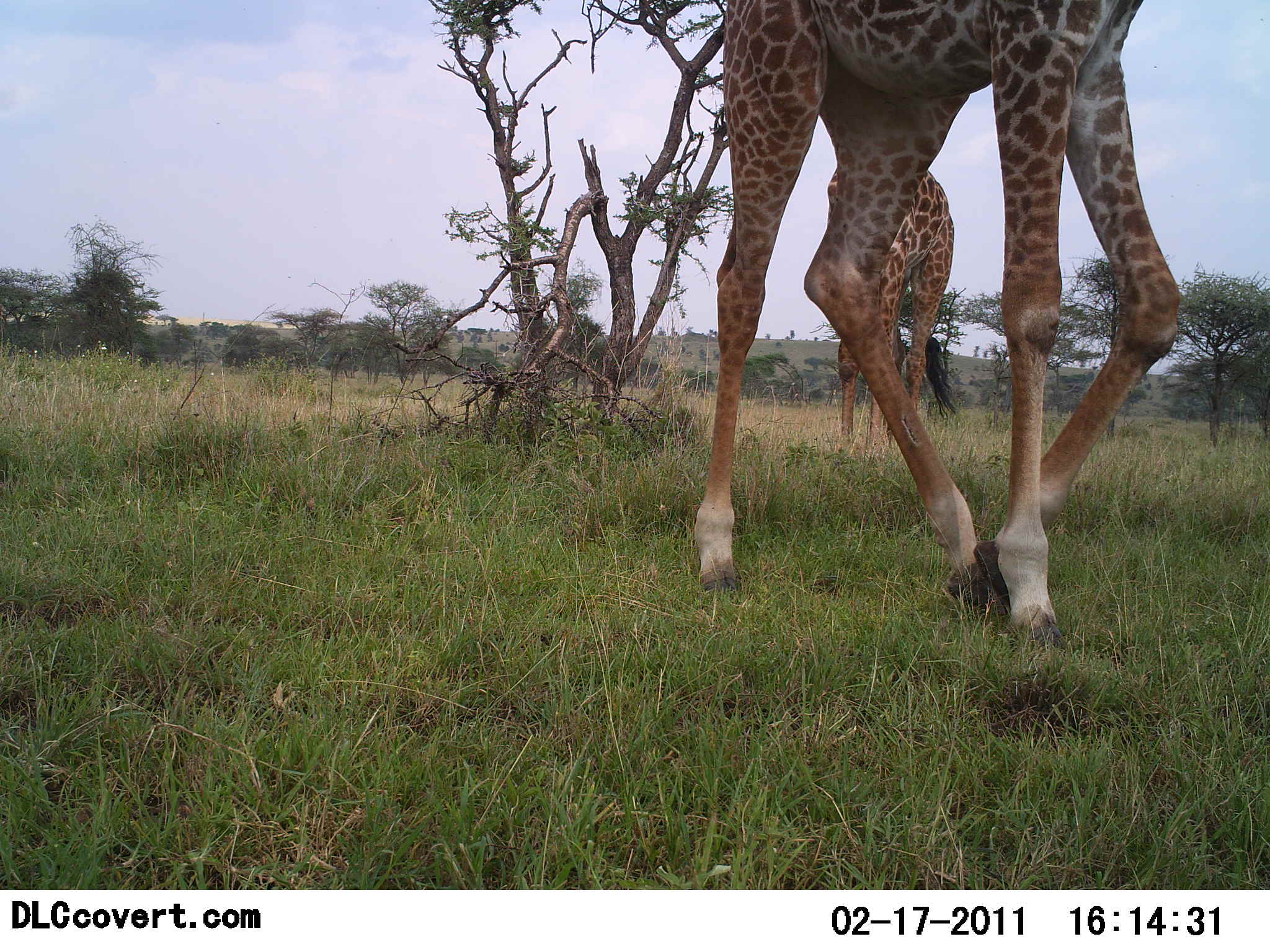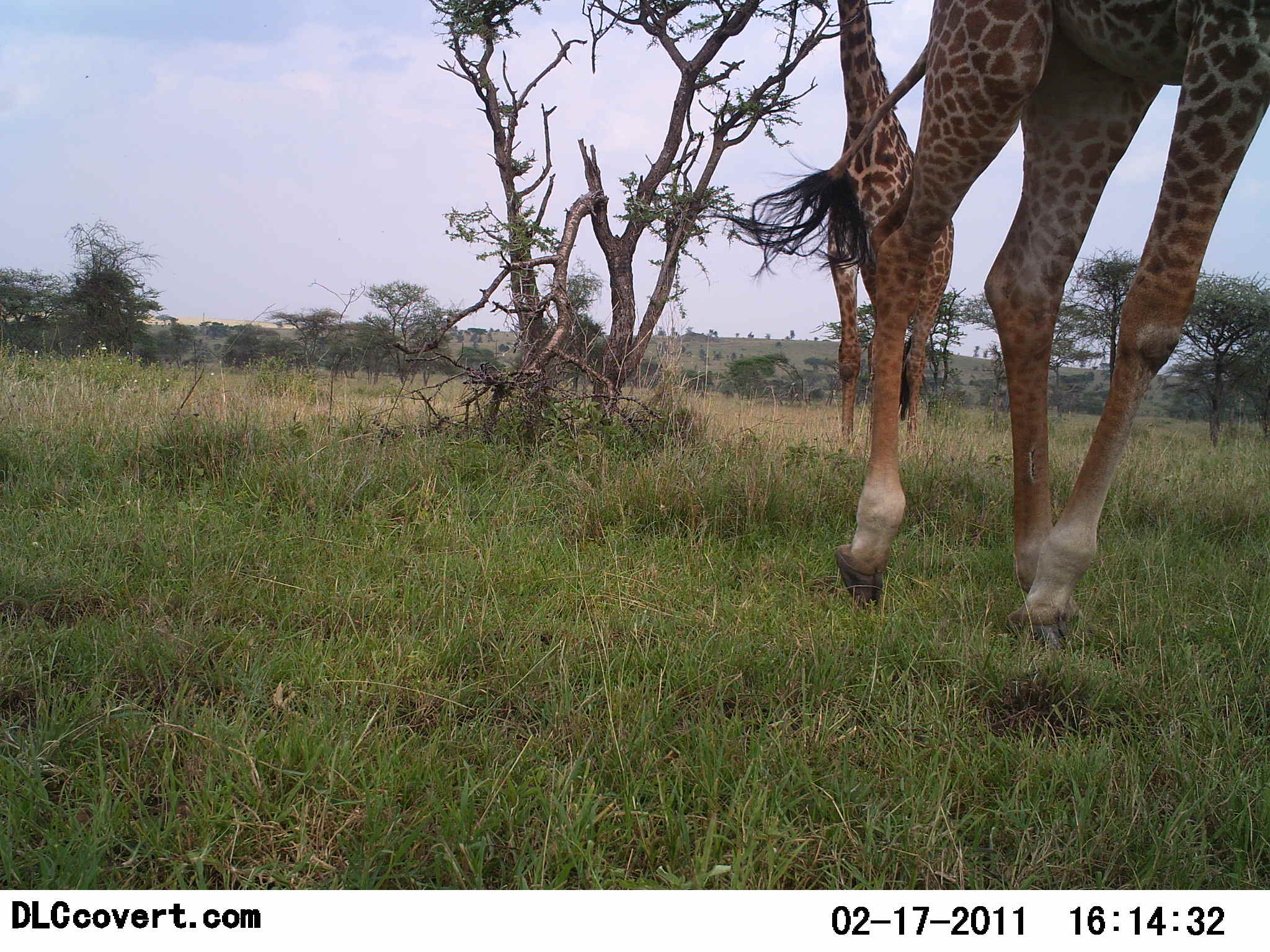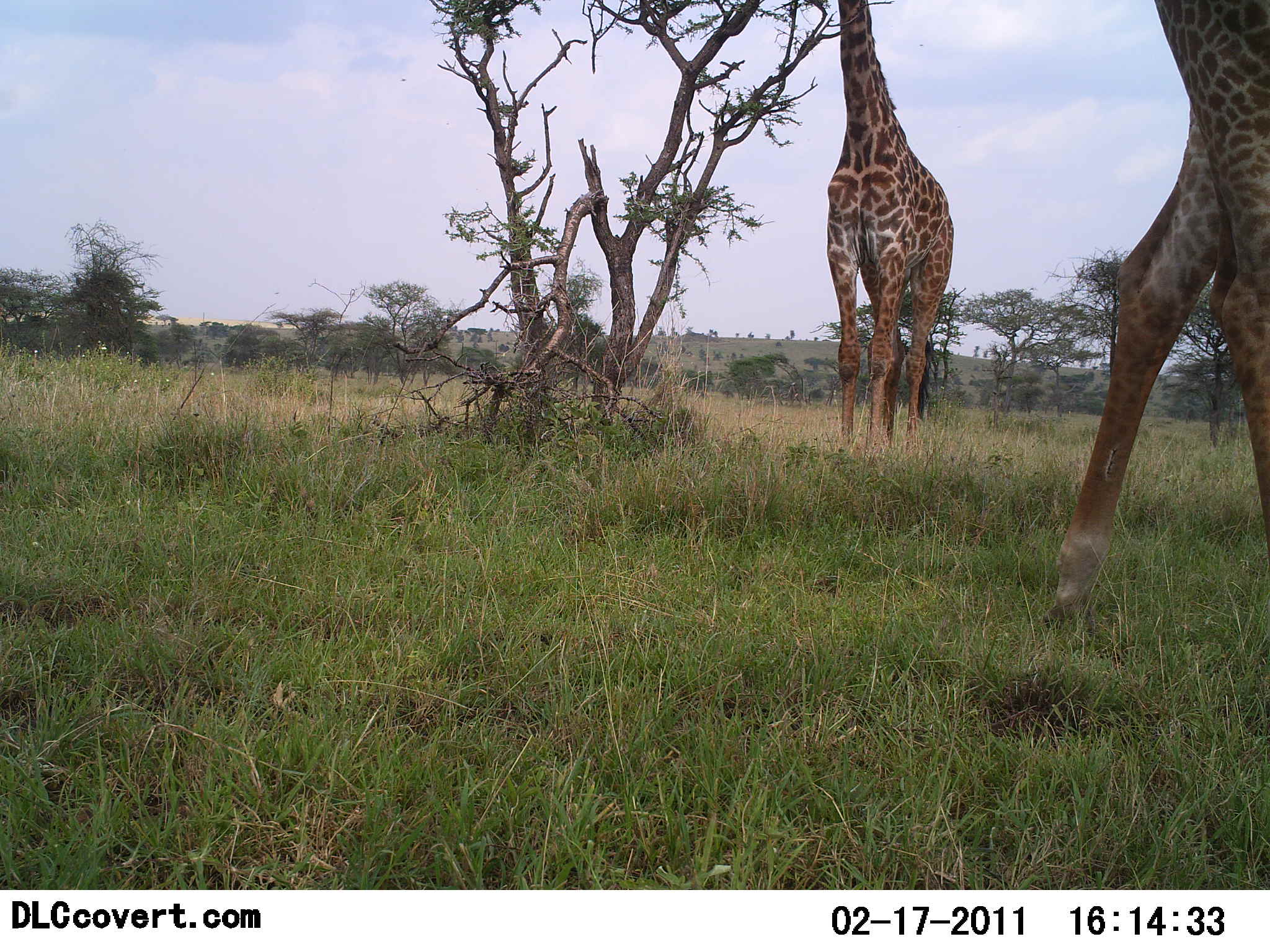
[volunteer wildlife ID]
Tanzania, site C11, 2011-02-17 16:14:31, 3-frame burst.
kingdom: Animalia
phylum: Chordata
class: Mammalia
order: Artiodactyla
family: Giraffidae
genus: Giraffa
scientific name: Giraffa camelopardalis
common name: giraffe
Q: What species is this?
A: Giraffe (Giraffa camelopardalis).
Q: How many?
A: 2.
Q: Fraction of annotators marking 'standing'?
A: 50%.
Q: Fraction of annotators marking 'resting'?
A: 0%.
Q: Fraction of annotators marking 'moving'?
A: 86%.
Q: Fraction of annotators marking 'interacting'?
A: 0%.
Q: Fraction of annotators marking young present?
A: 0%.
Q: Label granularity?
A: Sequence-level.